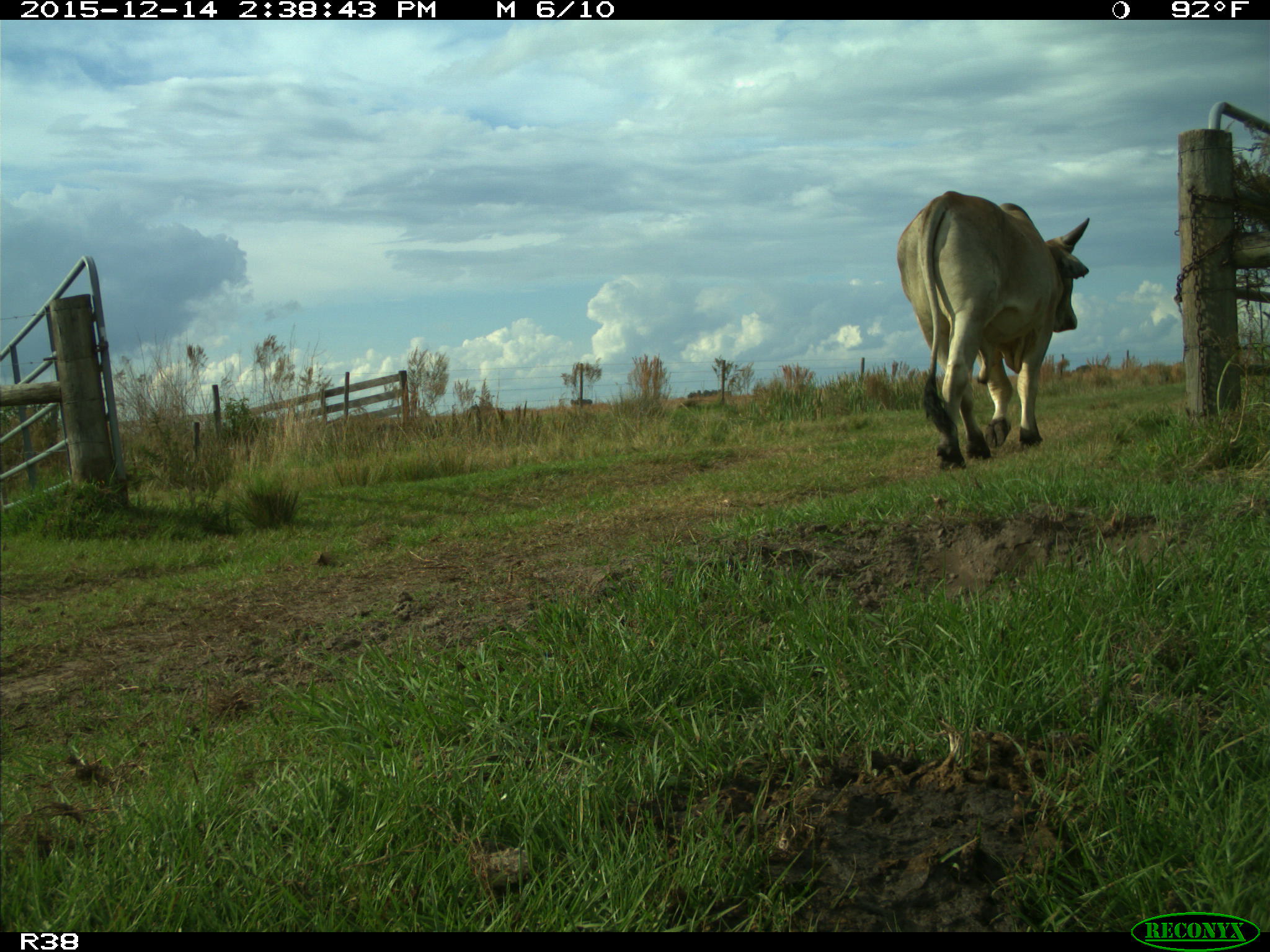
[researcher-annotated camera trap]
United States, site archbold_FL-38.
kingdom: Animalia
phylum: Chordata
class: Mammalia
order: Artiodactyla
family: Bovidae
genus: Bos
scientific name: Bos taurus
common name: domestic cow